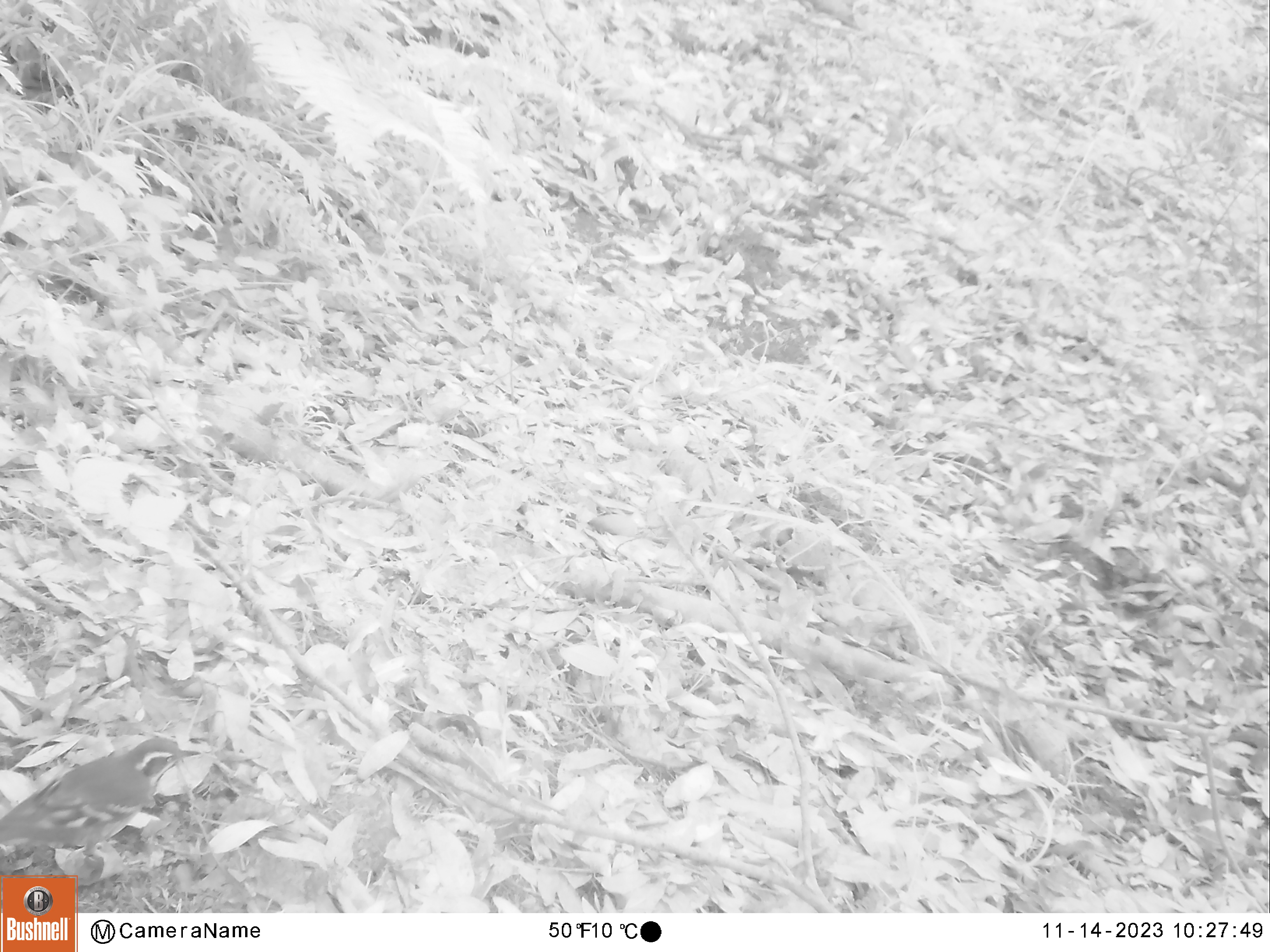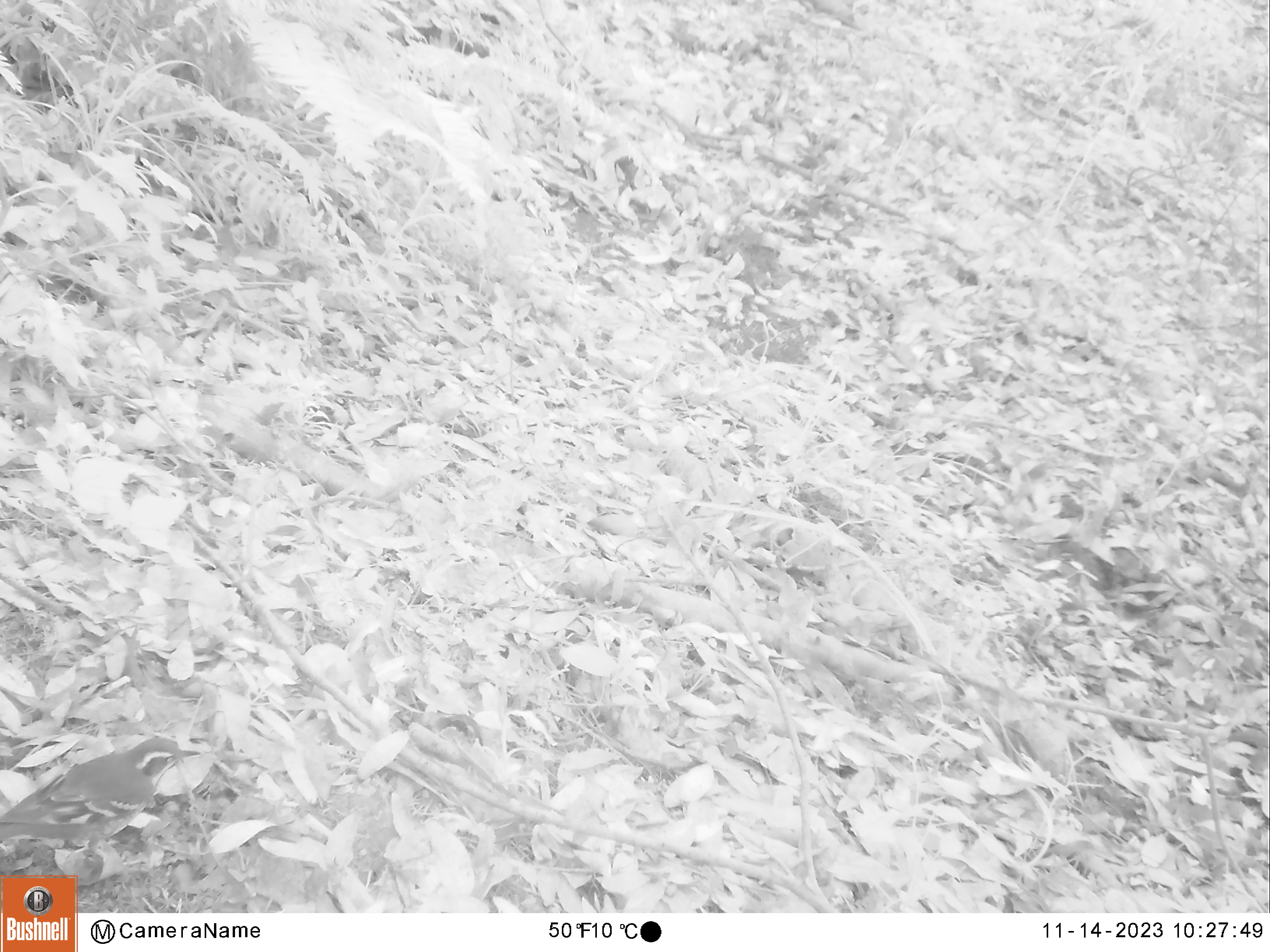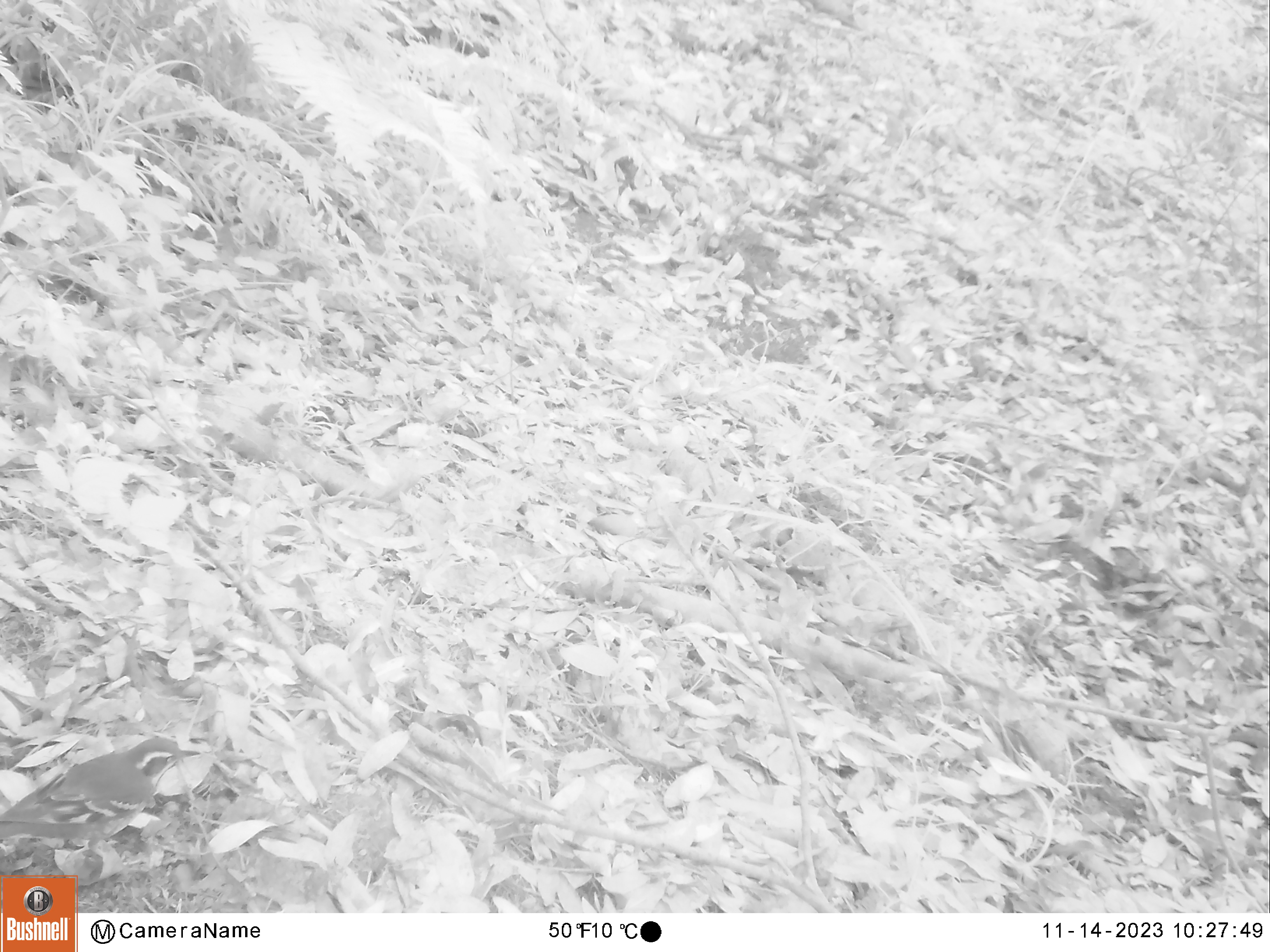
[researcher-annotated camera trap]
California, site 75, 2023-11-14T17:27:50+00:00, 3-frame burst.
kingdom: Animalia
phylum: Chordata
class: Aves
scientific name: Aves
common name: bird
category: unknown bird